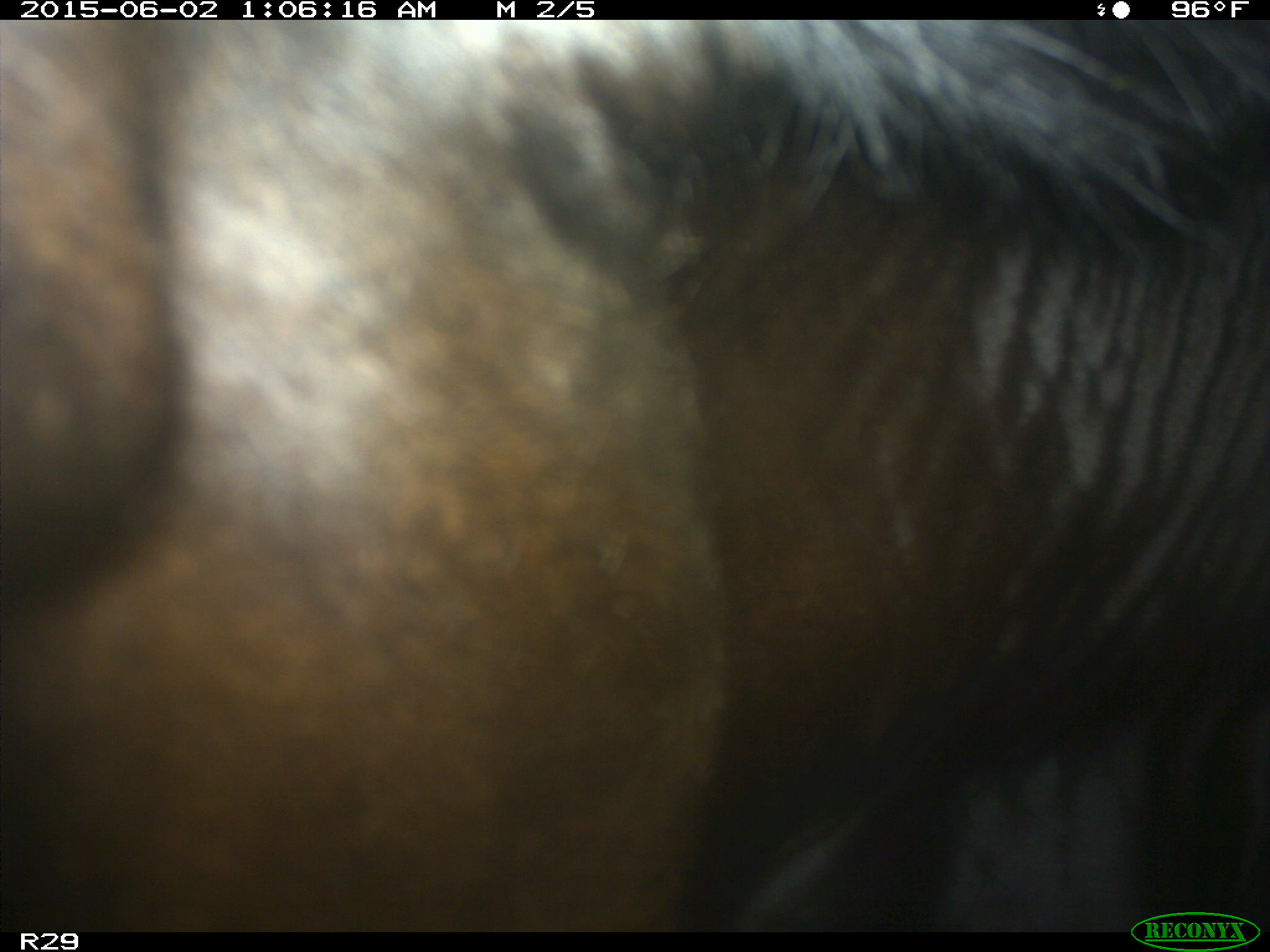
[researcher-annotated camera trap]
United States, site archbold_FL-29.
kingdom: Animalia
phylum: Chordata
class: Mammalia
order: Artiodactyla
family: Bovidae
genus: Bos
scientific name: Bos taurus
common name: domestic cow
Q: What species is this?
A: Bos taurus (domestic cow).